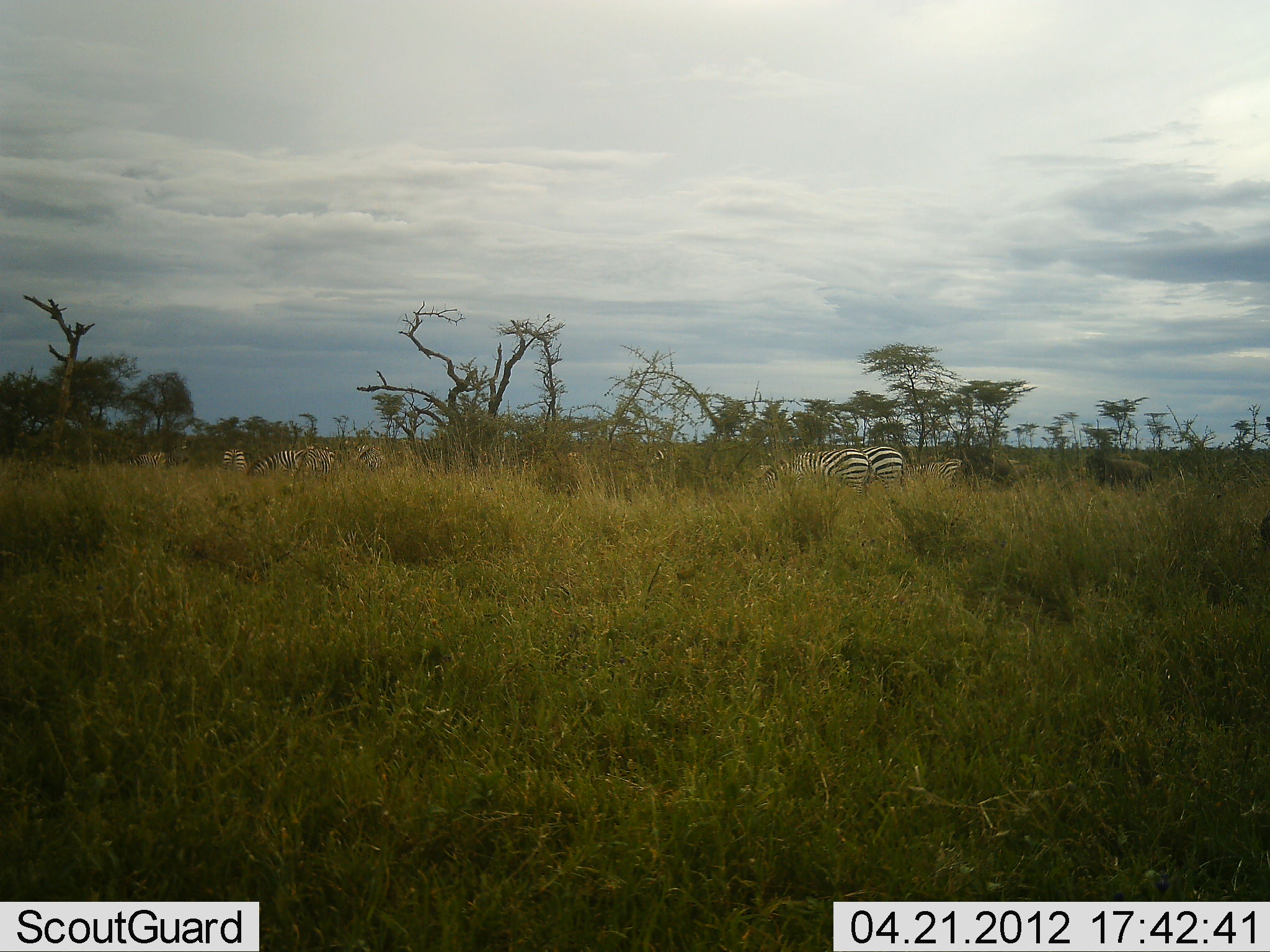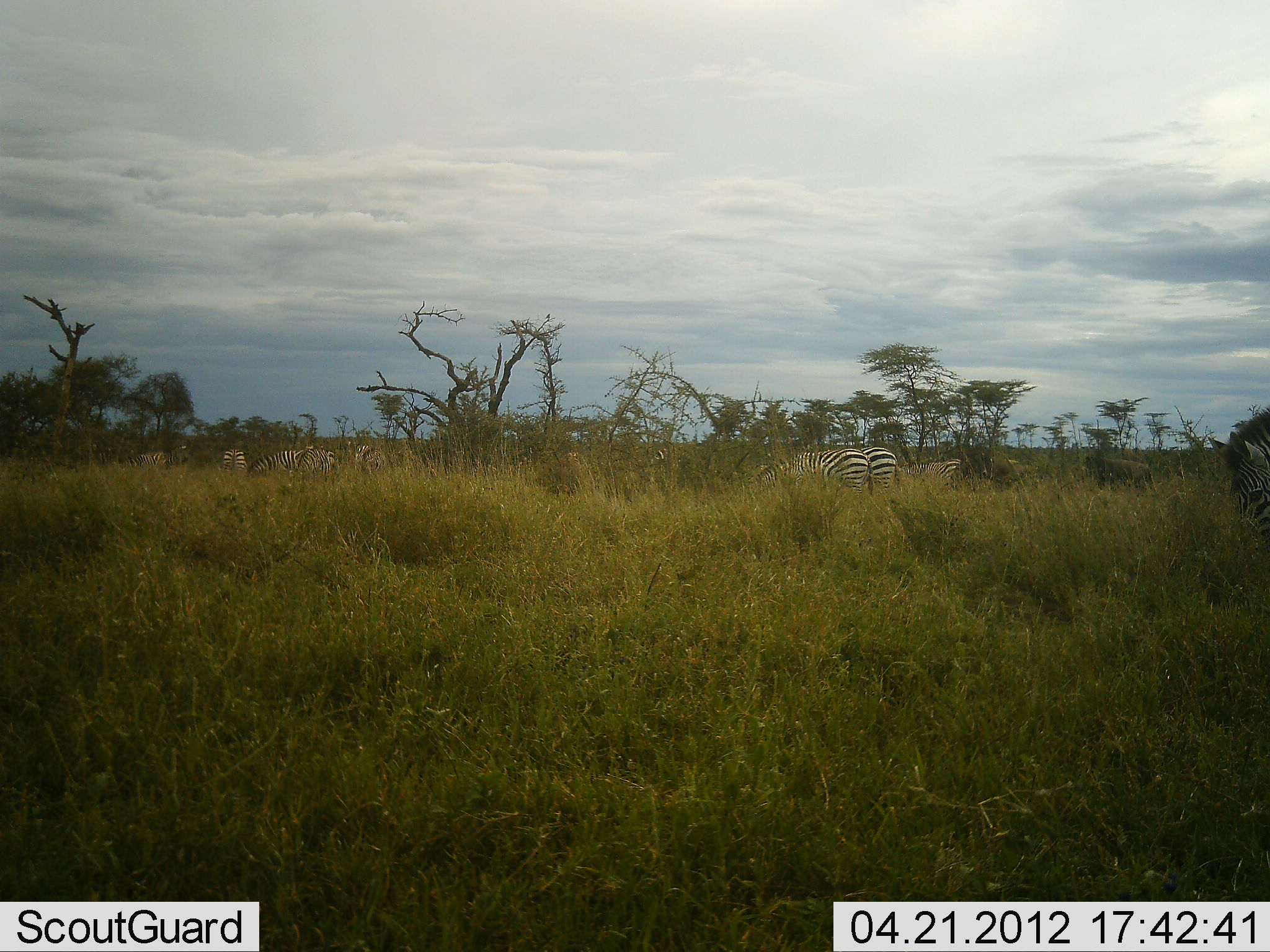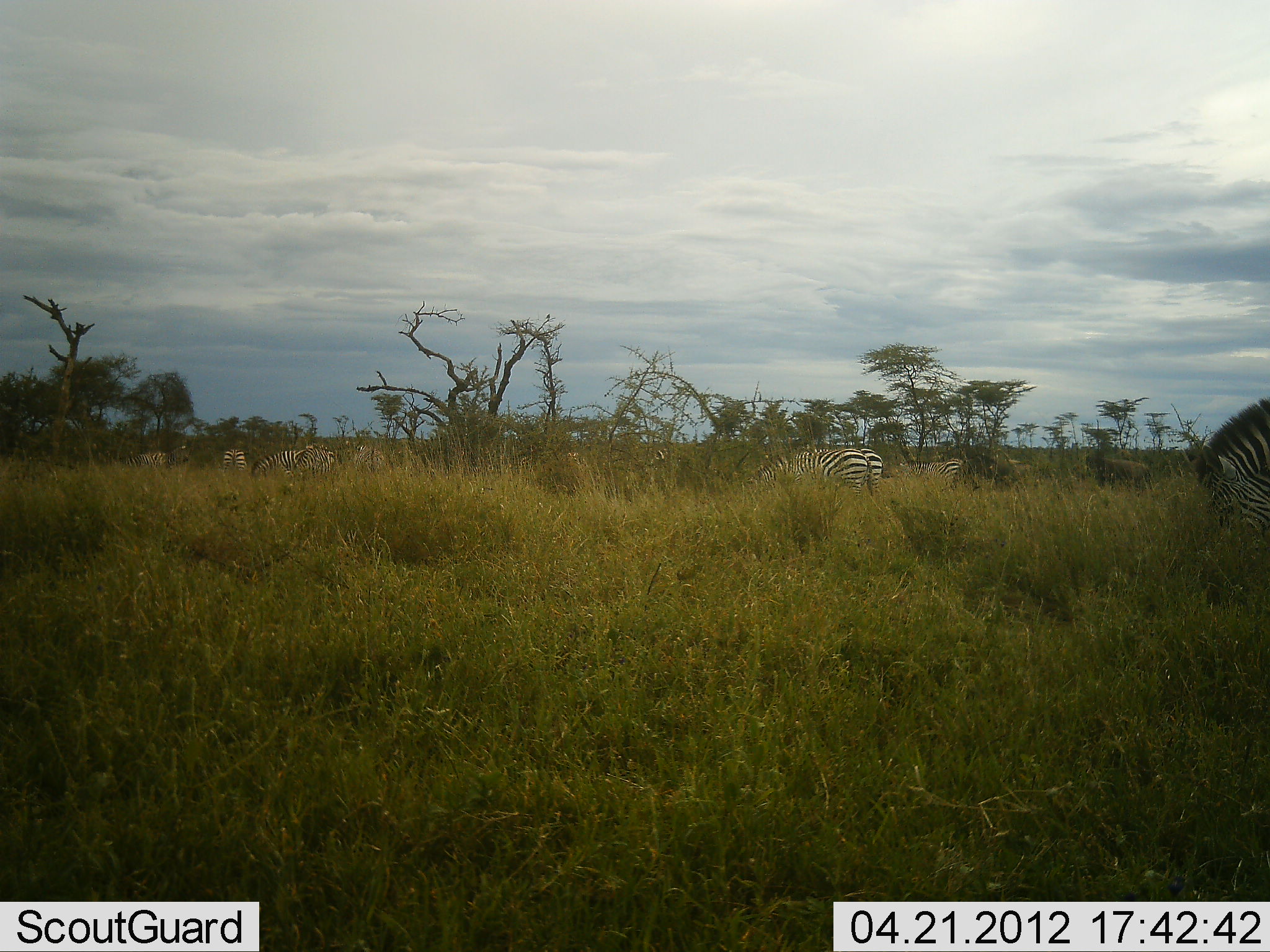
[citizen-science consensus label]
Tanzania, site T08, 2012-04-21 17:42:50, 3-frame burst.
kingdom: Animalia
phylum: Chordata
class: Mammalia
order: Perissodactyla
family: Equidae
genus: Equus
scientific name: Equus quagga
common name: plains zebra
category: zebra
Zebra (plains zebra) (Equus quagga), count 8. Behavior (volunteer vote fractions): standing 30%, resting 0%, moving 45%, interacting 0%. Young present (vote fraction): 0%. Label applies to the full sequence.